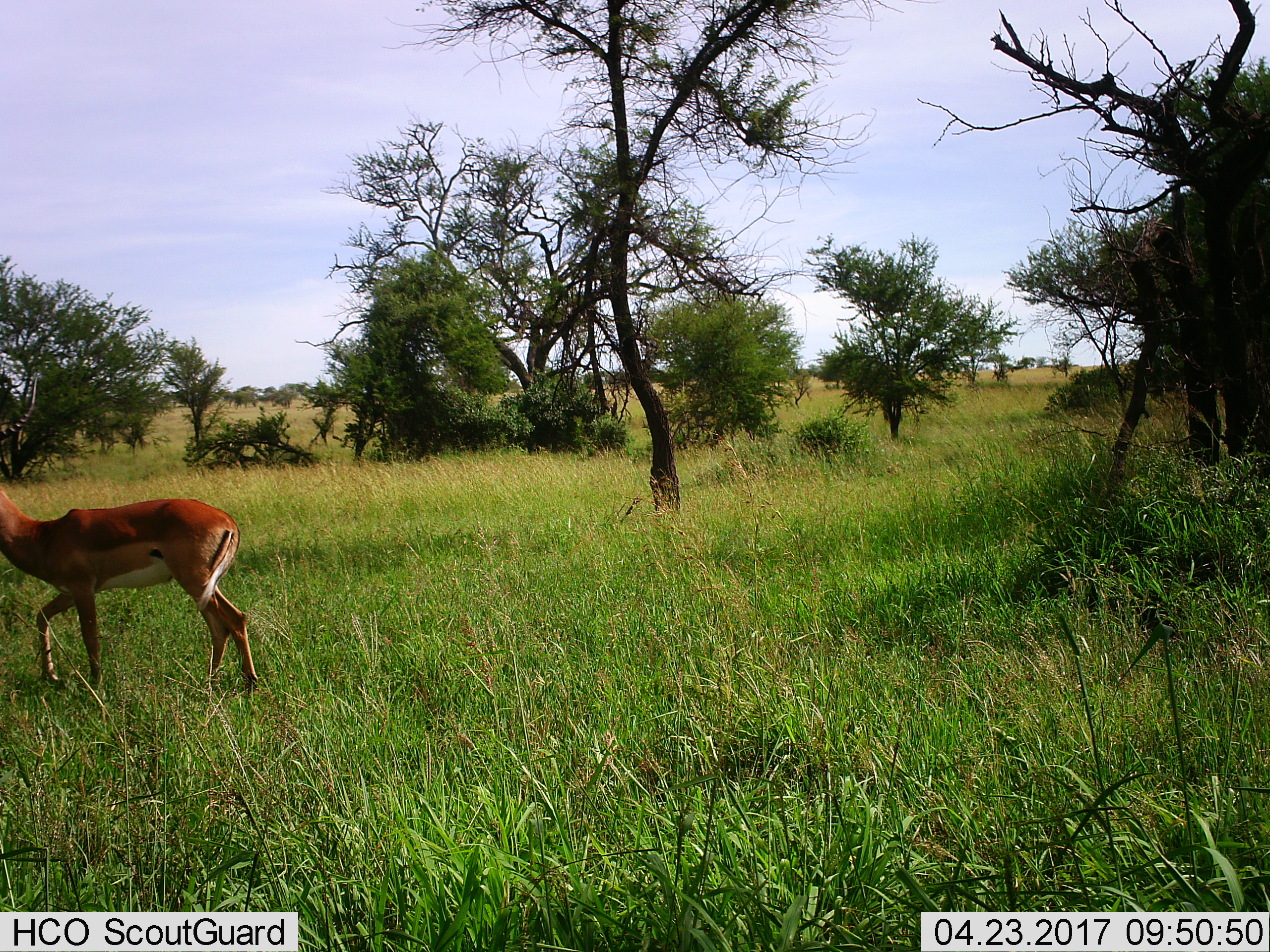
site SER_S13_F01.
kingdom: Animalia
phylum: Chordata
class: Mammalia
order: Artiodactyla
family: Bovidae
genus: Aepyceros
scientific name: Aepyceros melampus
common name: impala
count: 1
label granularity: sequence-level